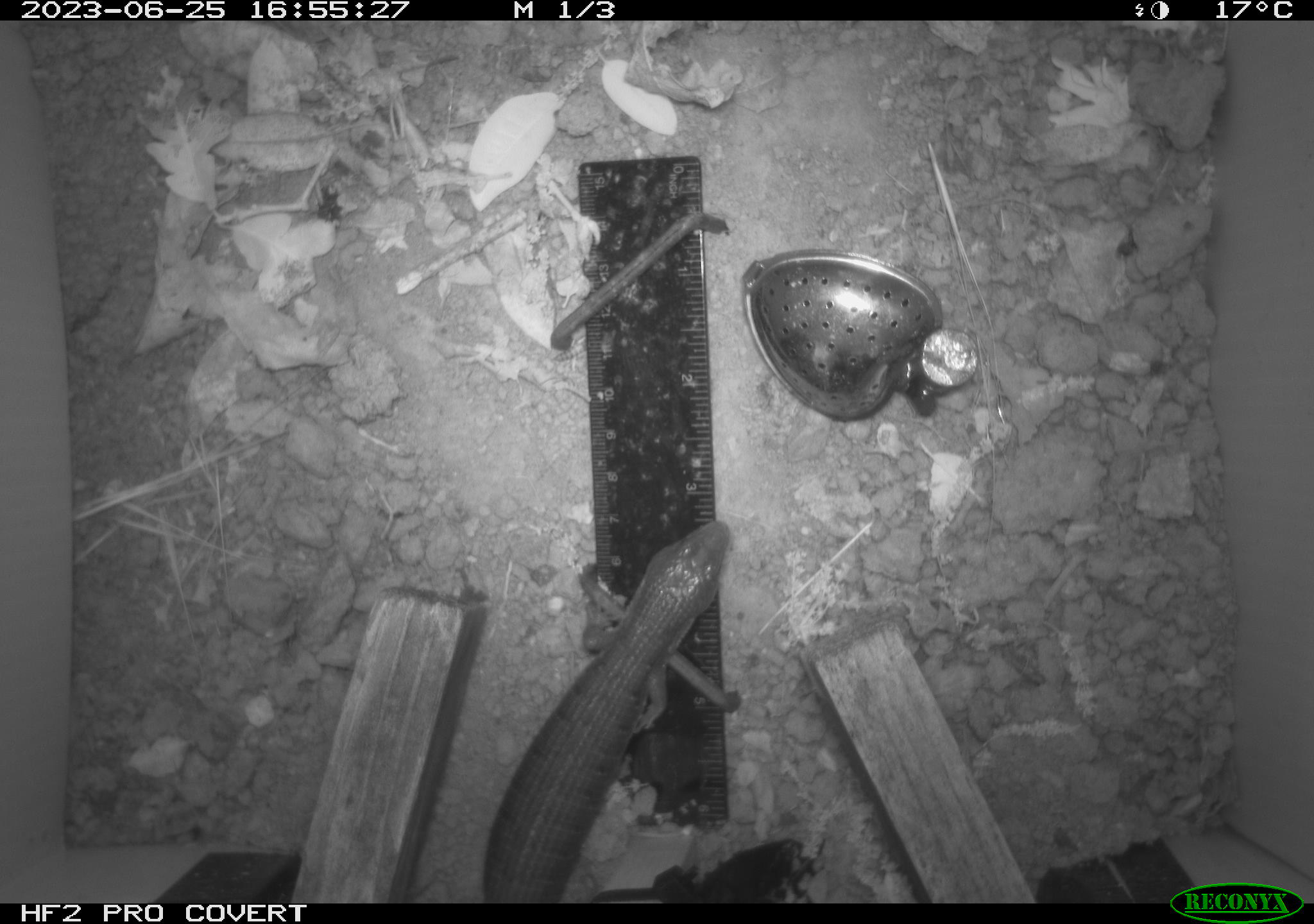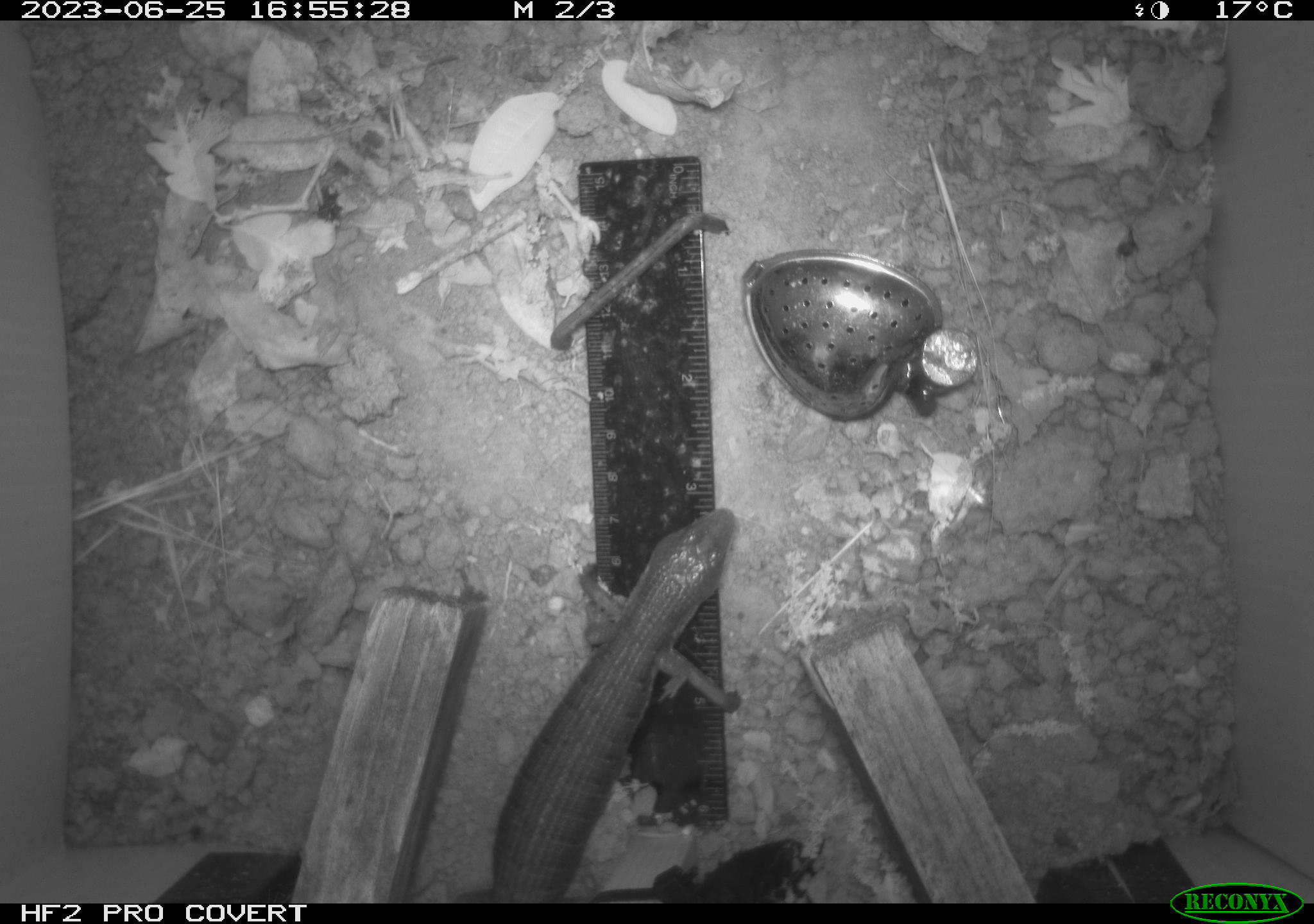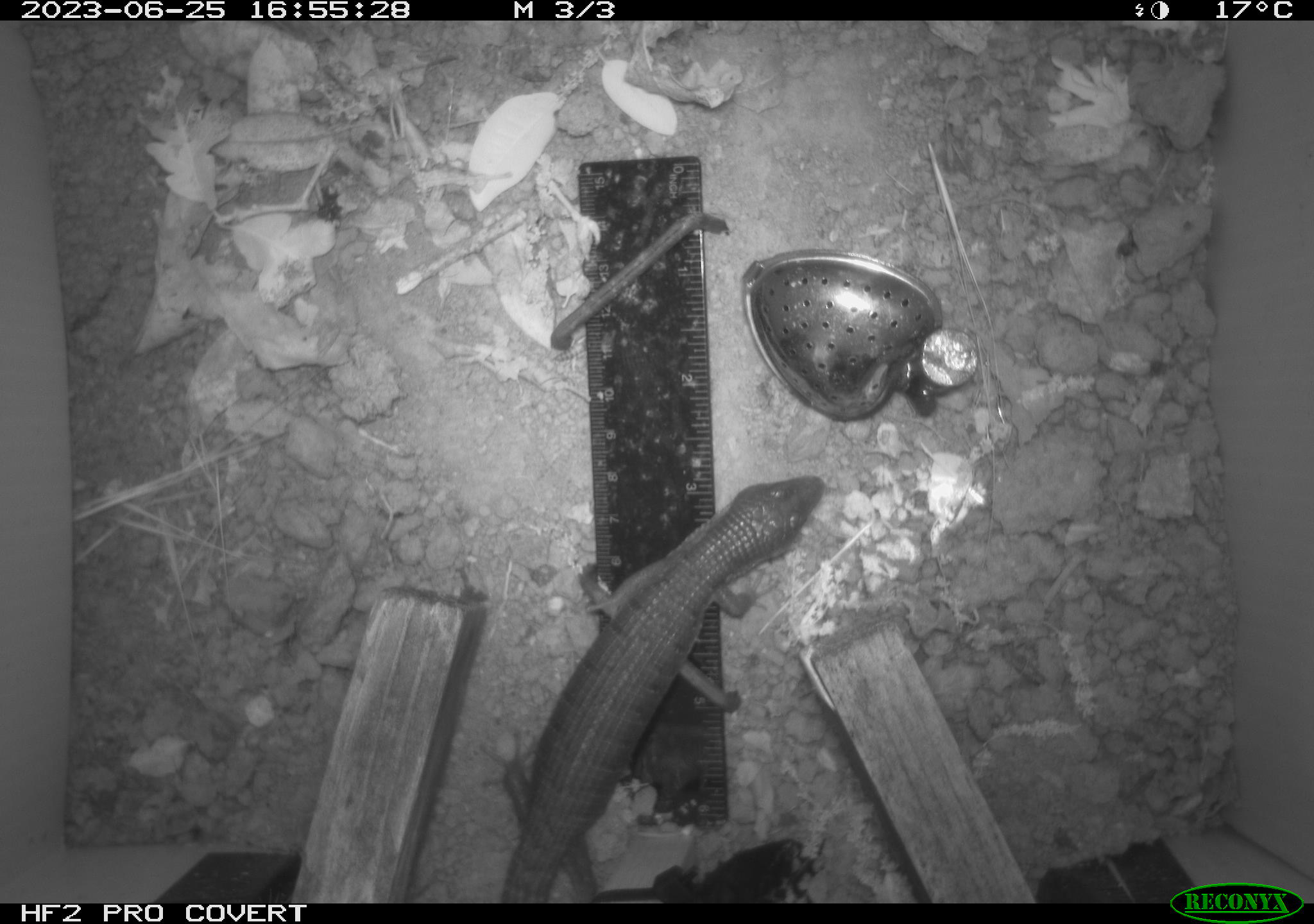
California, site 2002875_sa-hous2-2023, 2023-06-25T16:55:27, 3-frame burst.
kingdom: Animalia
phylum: Chordata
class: Reptilia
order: Squamata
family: Anguidae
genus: Elgaria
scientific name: Elgaria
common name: alligator lizards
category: elgaria species